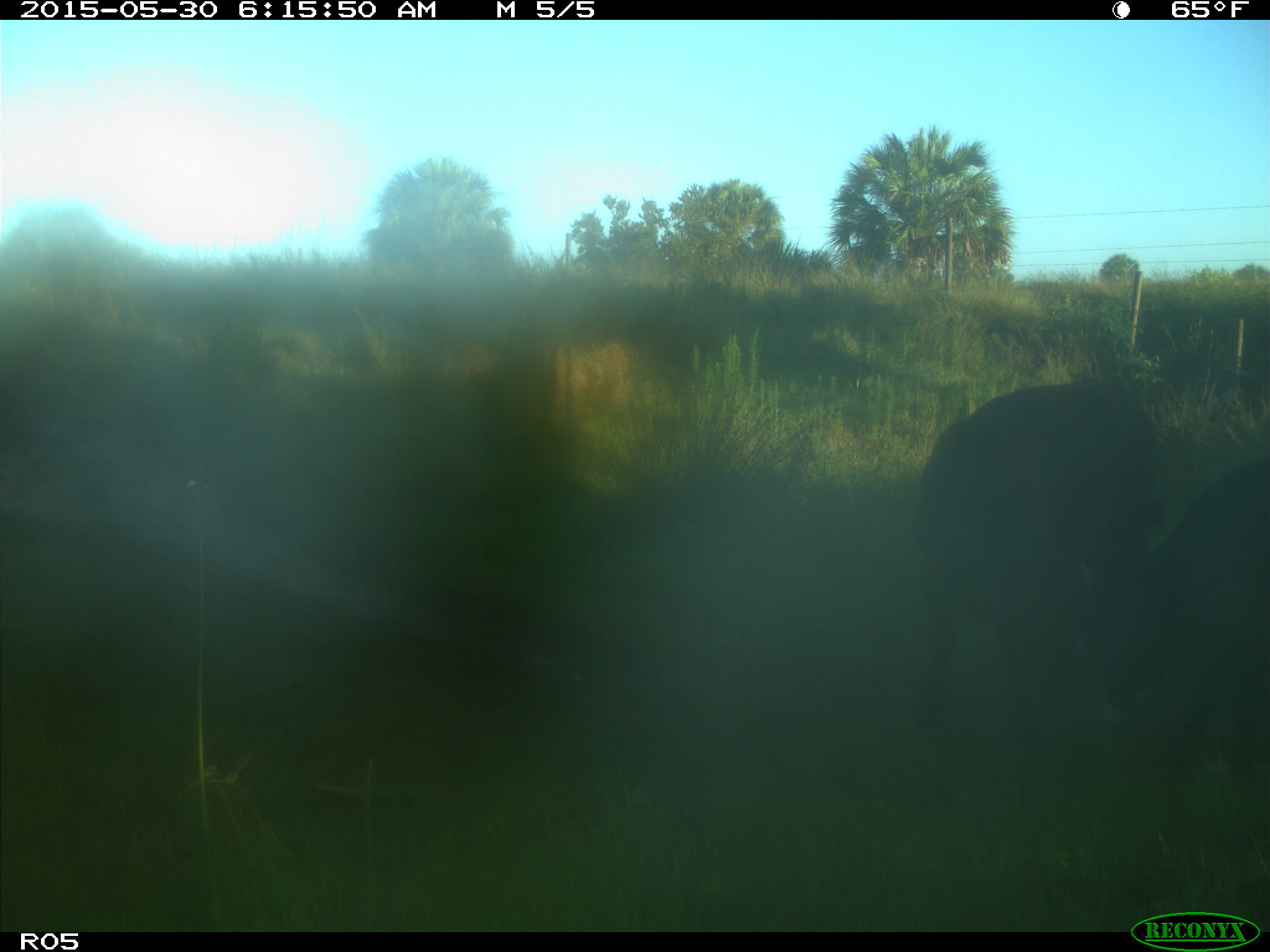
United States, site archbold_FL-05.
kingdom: Animalia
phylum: Chordata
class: Mammalia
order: Artiodactyla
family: Bovidae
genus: Bos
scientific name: Bos taurus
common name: domestic cow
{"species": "Bos taurus (domestic cow)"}